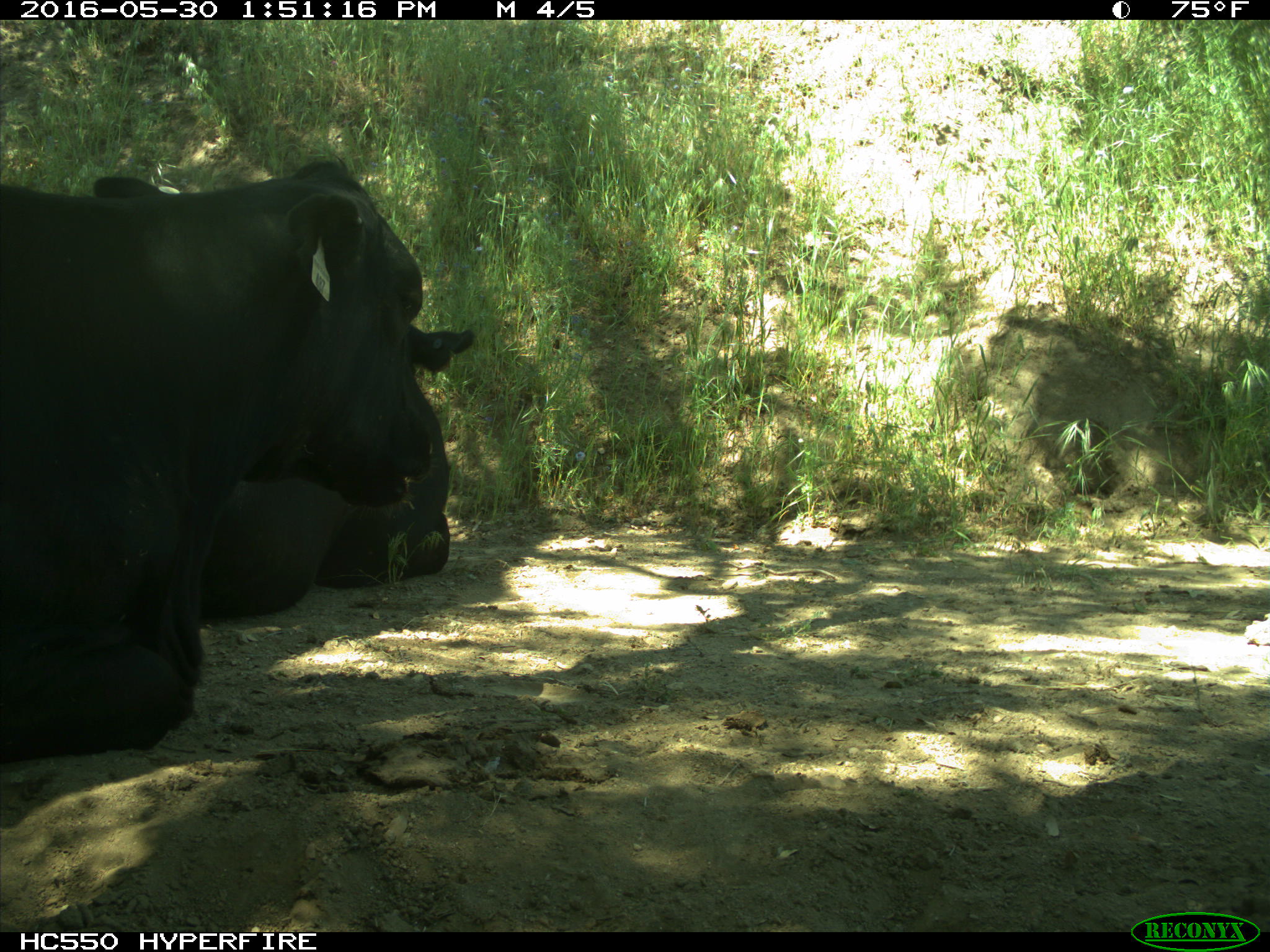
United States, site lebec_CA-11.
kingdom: Animalia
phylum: Chordata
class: Mammalia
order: Artiodactyla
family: Bovidae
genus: Bos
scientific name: Bos taurus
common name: domestic cow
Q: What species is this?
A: Bos taurus (domestic cow).